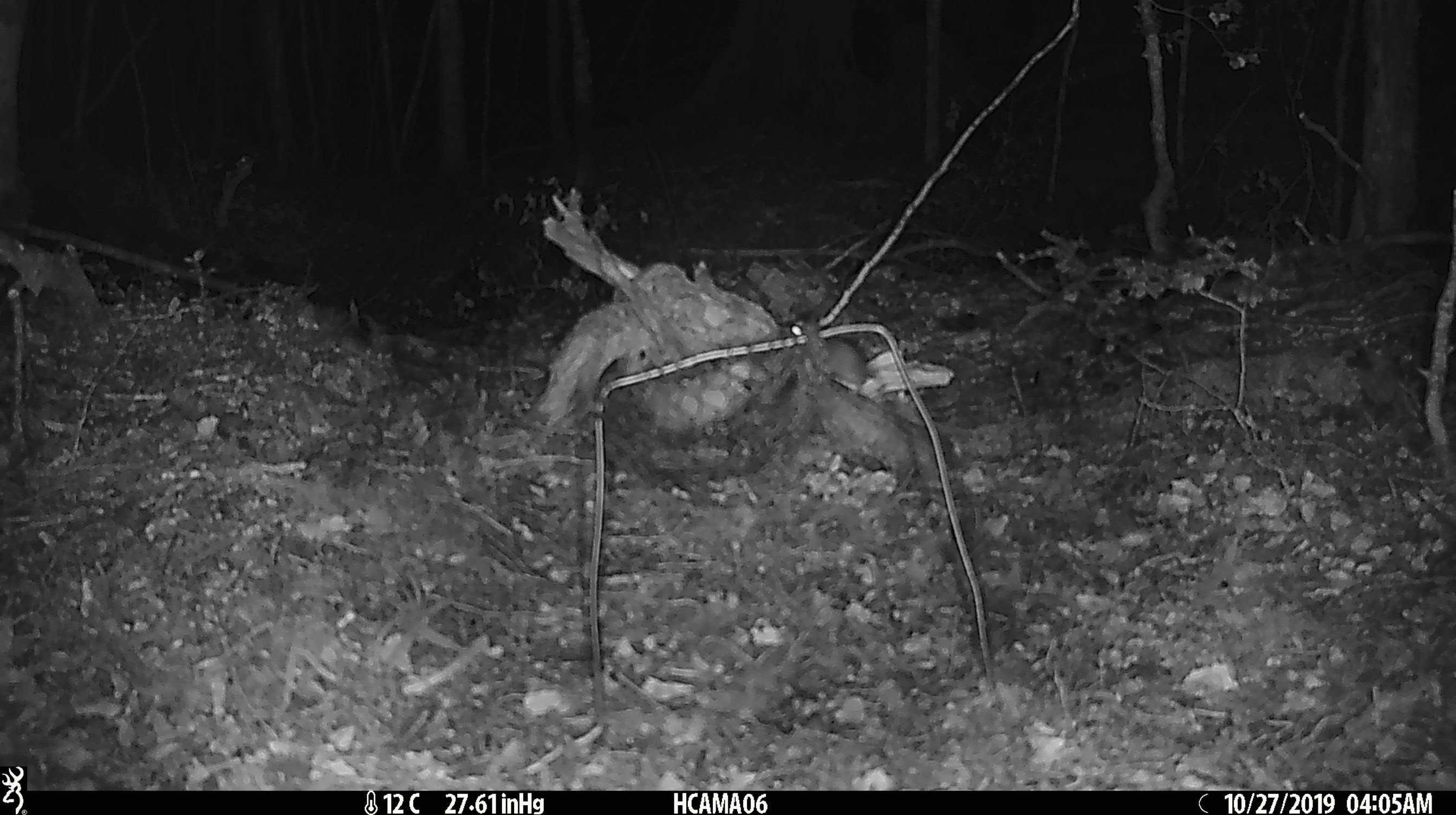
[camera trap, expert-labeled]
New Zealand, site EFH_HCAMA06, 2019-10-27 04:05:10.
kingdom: Animalia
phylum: Chordata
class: Mammalia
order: Rodentia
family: Muridae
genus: Mus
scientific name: Mus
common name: mouse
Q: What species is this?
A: Mouse (Mus).